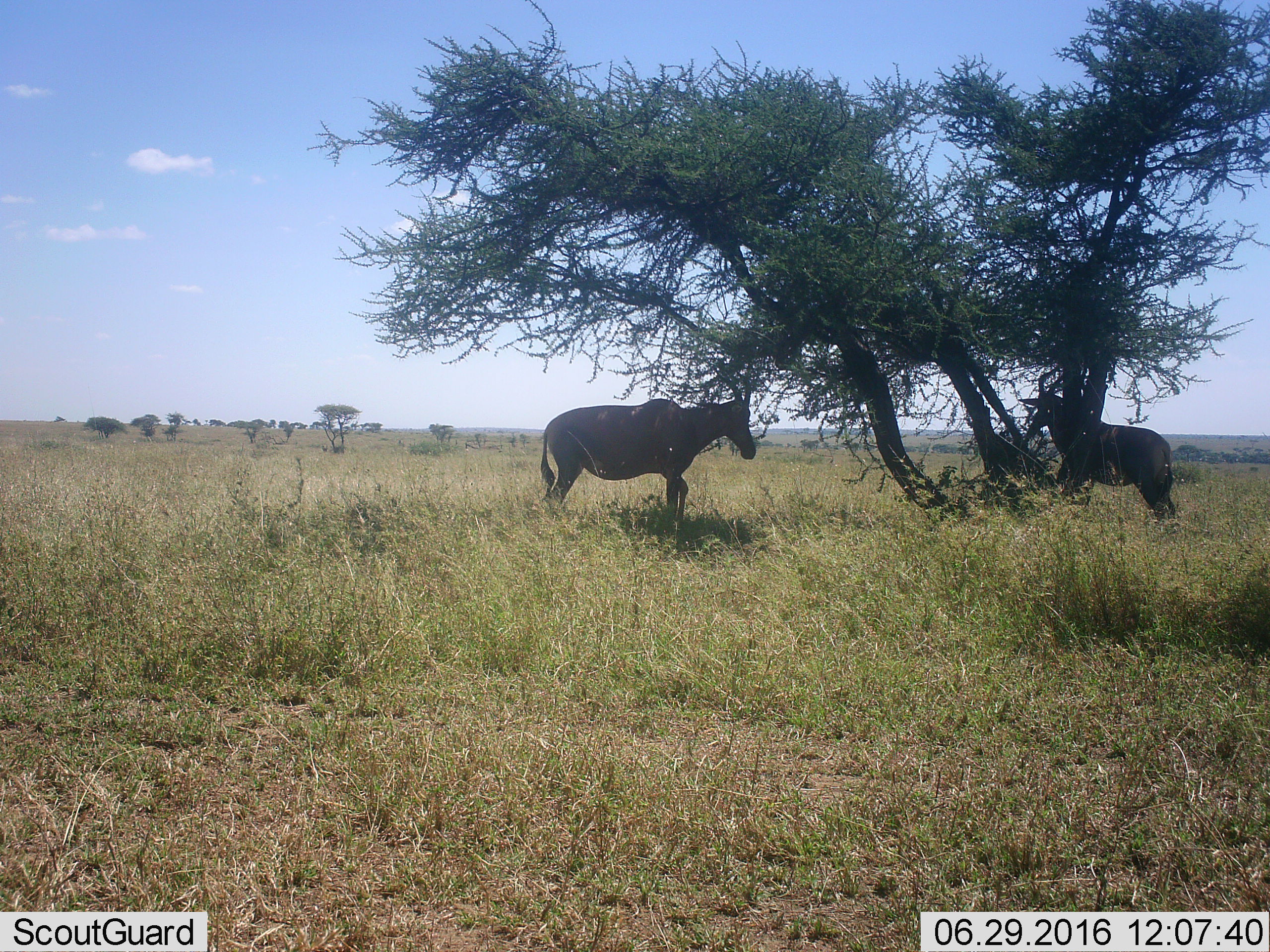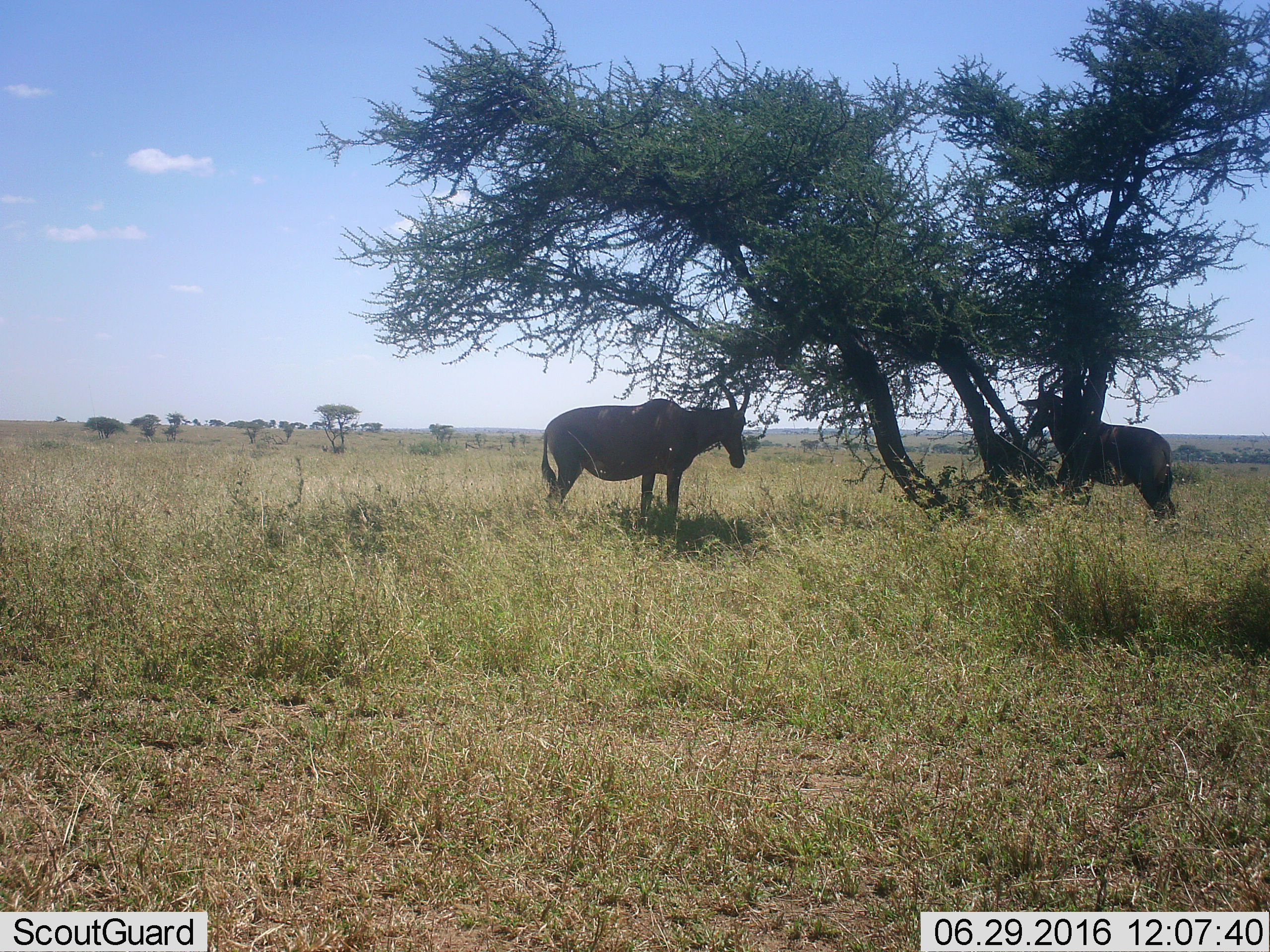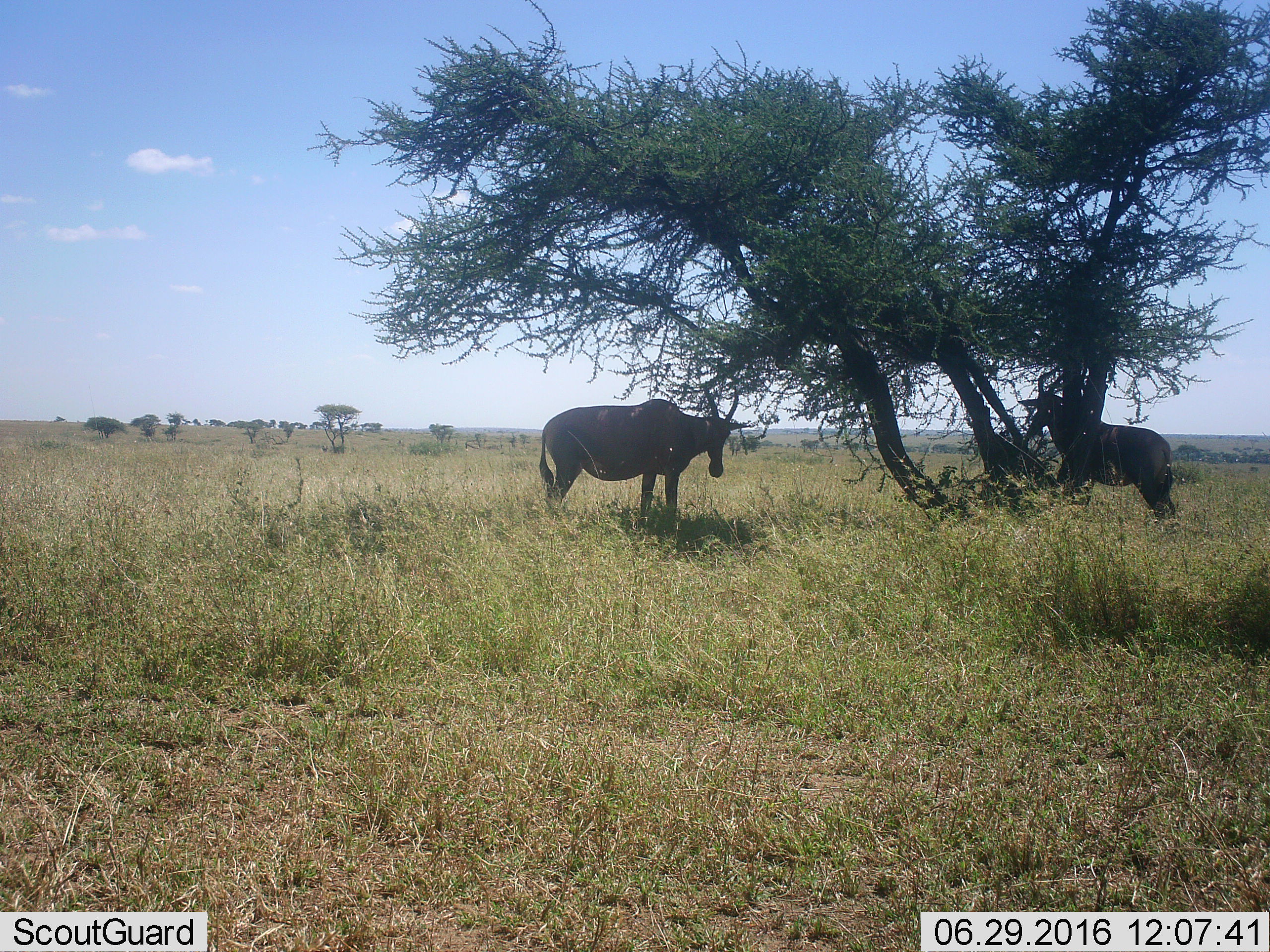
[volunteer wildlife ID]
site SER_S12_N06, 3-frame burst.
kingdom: Animalia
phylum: Chordata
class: Mammalia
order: Artiodactyla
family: Bovidae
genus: Damaliscus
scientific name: Damaliscus lunatus jimela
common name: topi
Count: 2.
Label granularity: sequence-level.